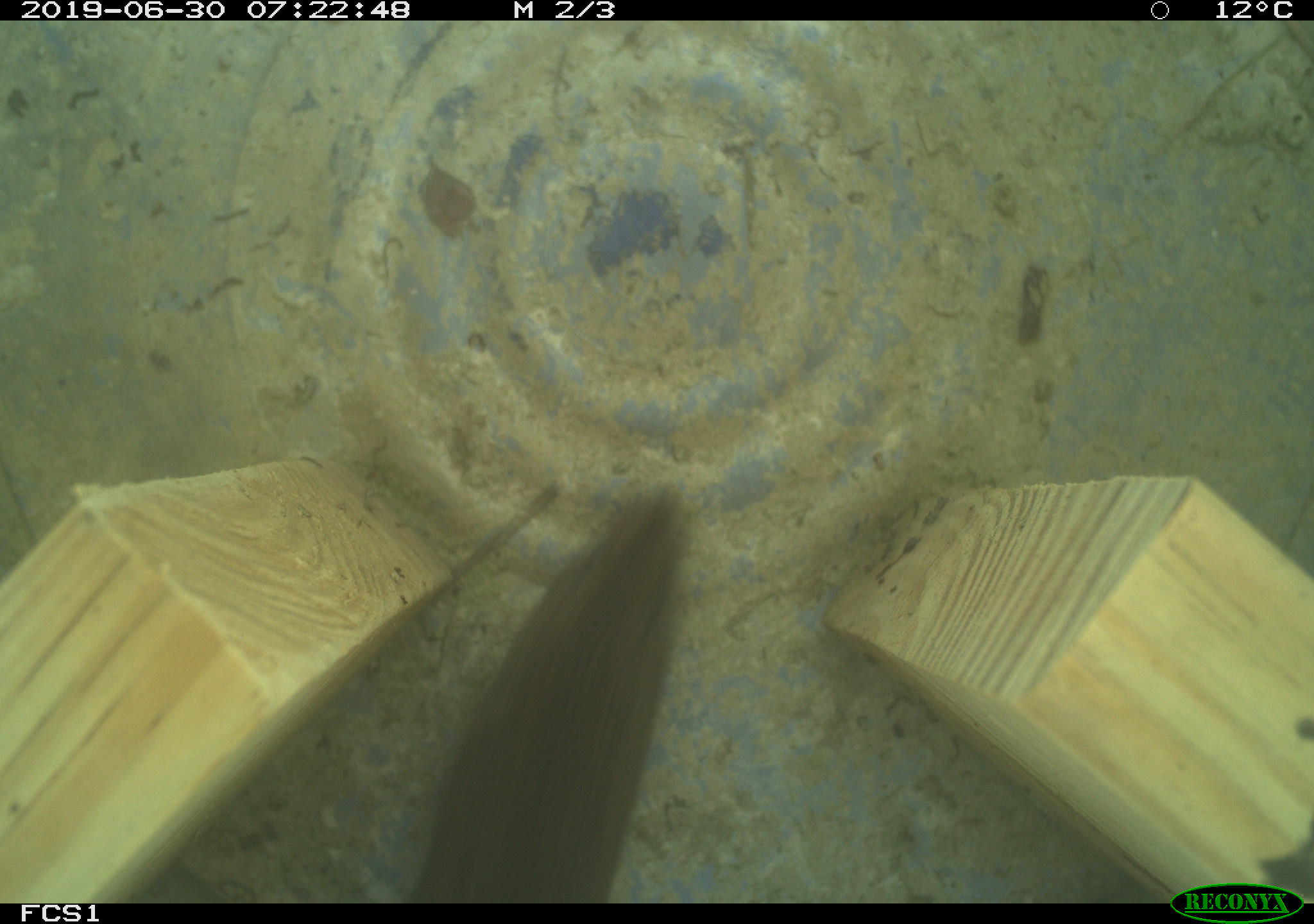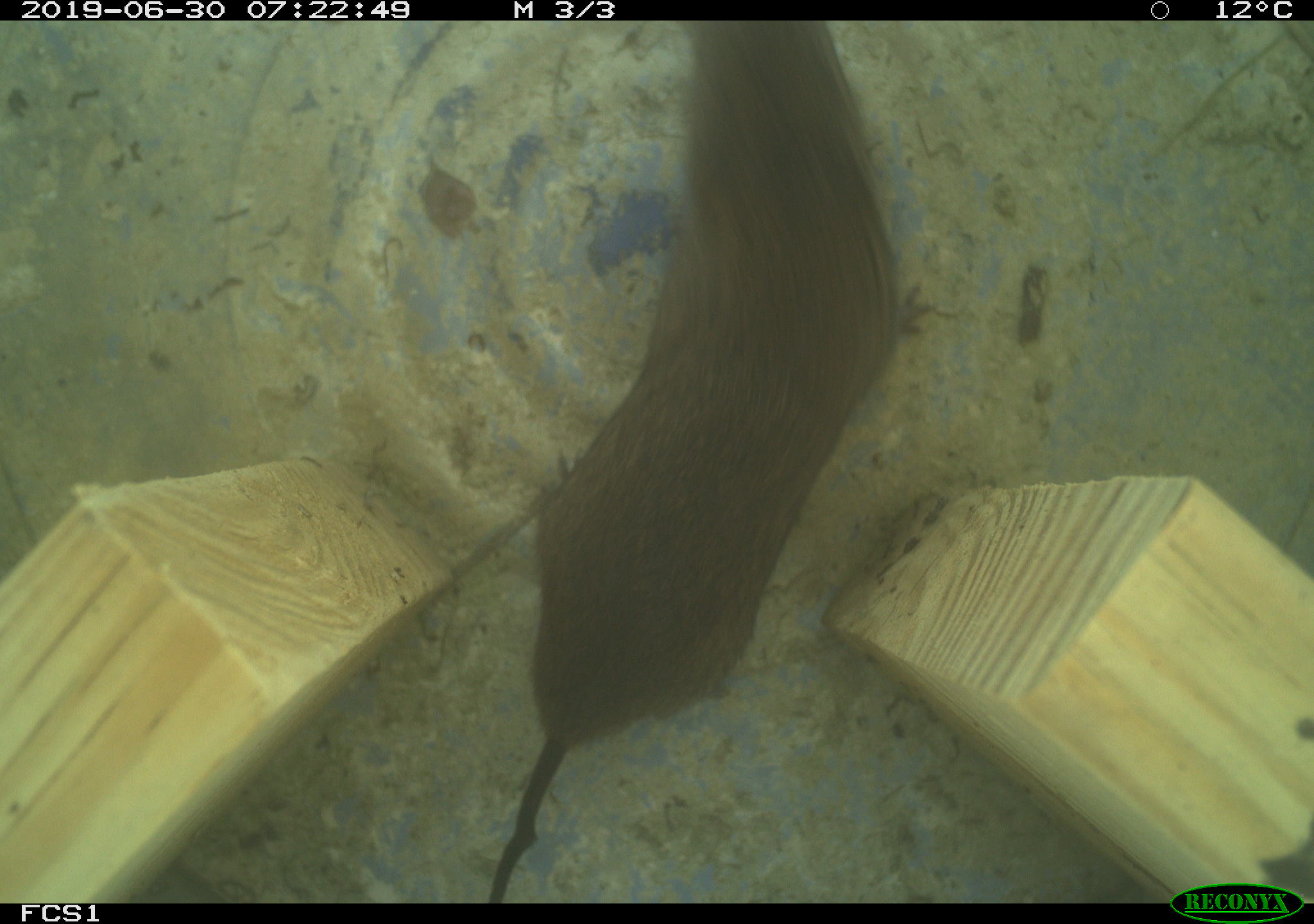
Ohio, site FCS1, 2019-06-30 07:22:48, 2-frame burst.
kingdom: Animalia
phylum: Chordata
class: Mammalia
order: Rodentia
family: Cricetidae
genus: Microtus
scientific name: Microtus pennsylvanicus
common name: meadow vole